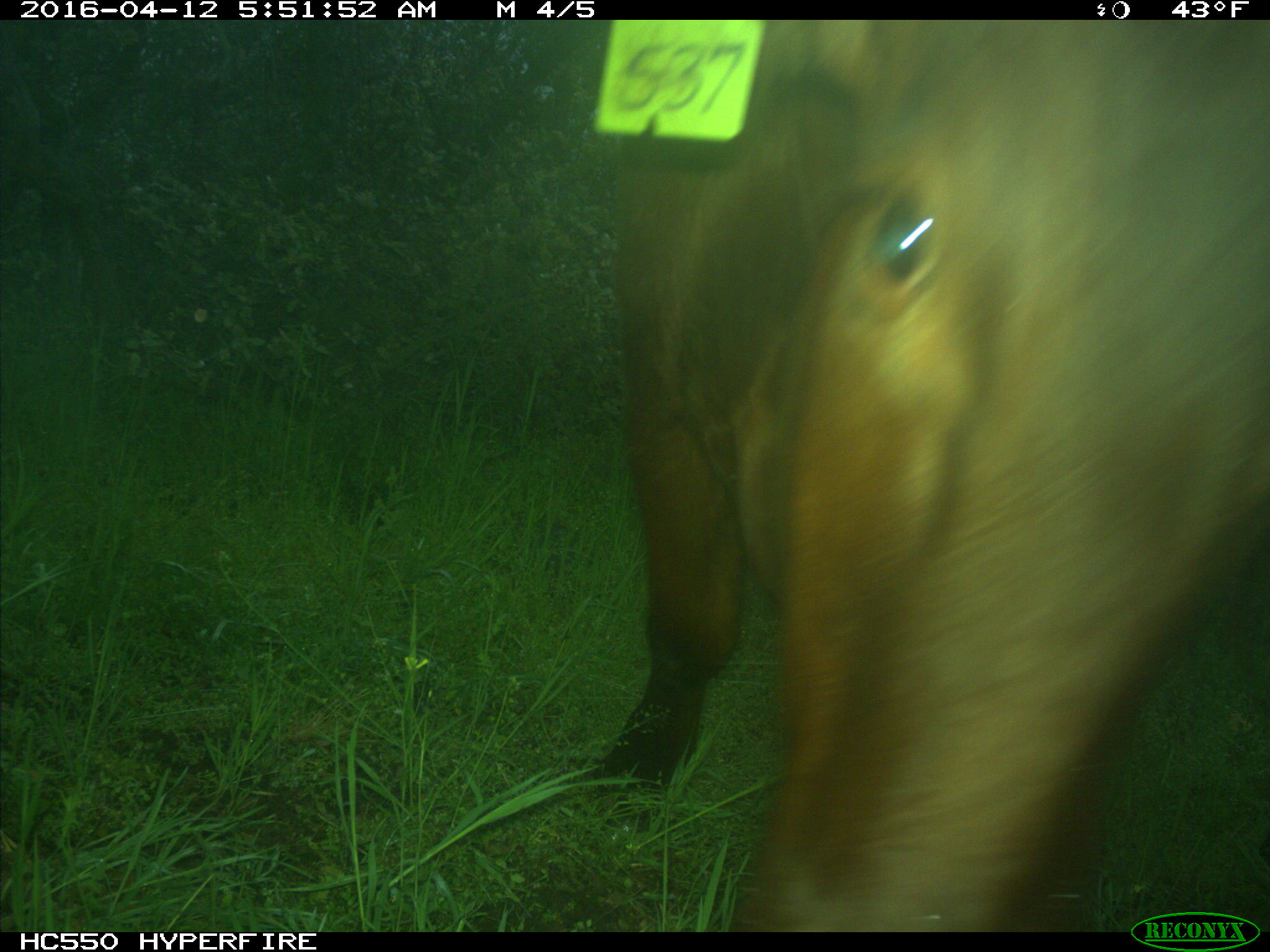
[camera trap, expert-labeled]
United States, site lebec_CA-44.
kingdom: Animalia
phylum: Chordata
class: Mammalia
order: Artiodactyla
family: Bovidae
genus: Bos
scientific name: Bos taurus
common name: domestic cow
Bos taurus (domestic cow).